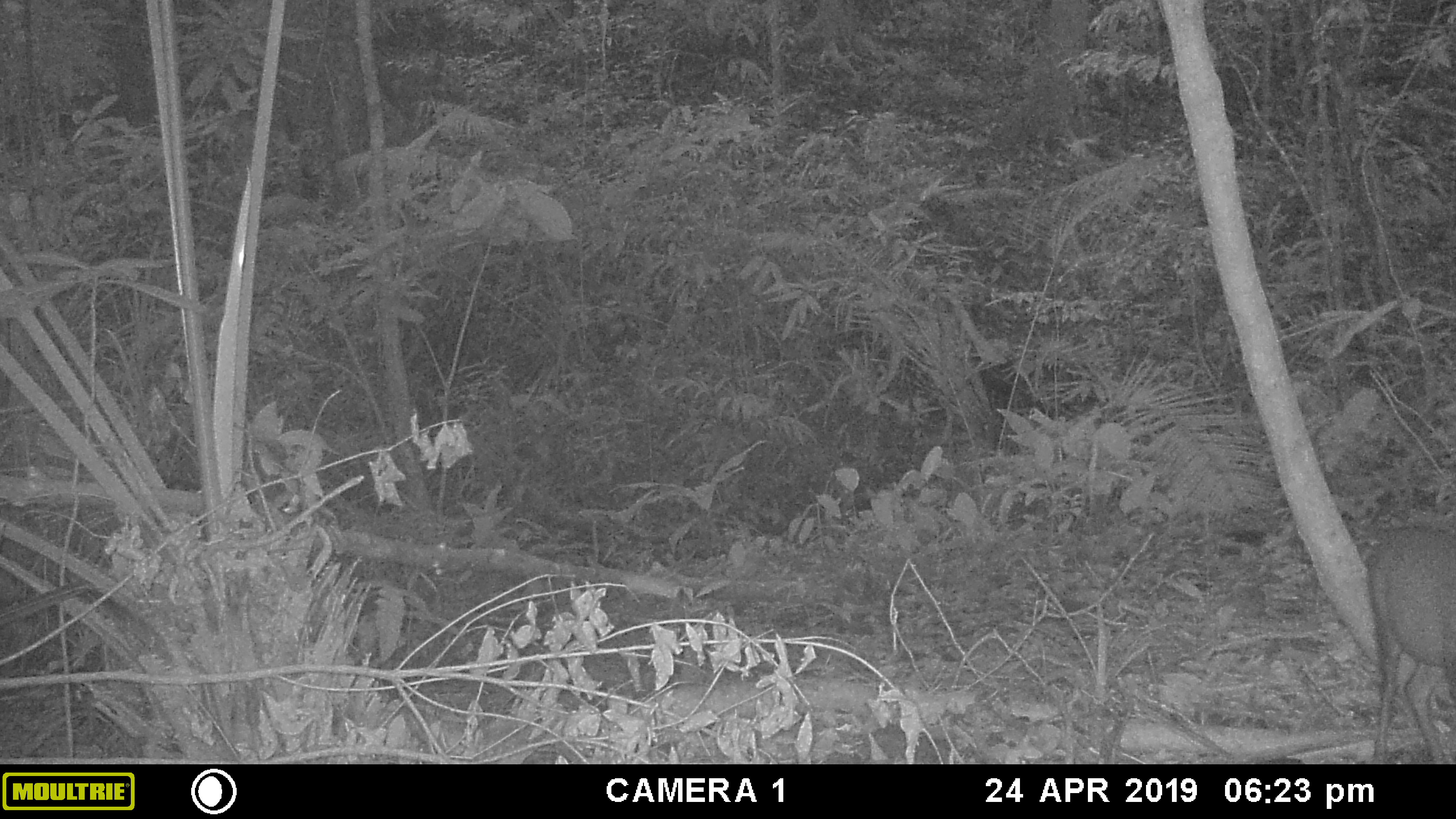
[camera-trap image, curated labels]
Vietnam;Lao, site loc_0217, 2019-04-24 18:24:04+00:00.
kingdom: Animalia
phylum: Chordata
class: Mammalia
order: Artiodactyla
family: Cervidae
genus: Muntiacus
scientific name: Muntiacus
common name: muntjacs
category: unidentified muntjac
Unidentified muntjac (muntjacs) (Muntiacus). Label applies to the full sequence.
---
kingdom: Animalia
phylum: Arthropoda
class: Insecta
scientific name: Insecta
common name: insect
Insect (Insecta). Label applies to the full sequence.